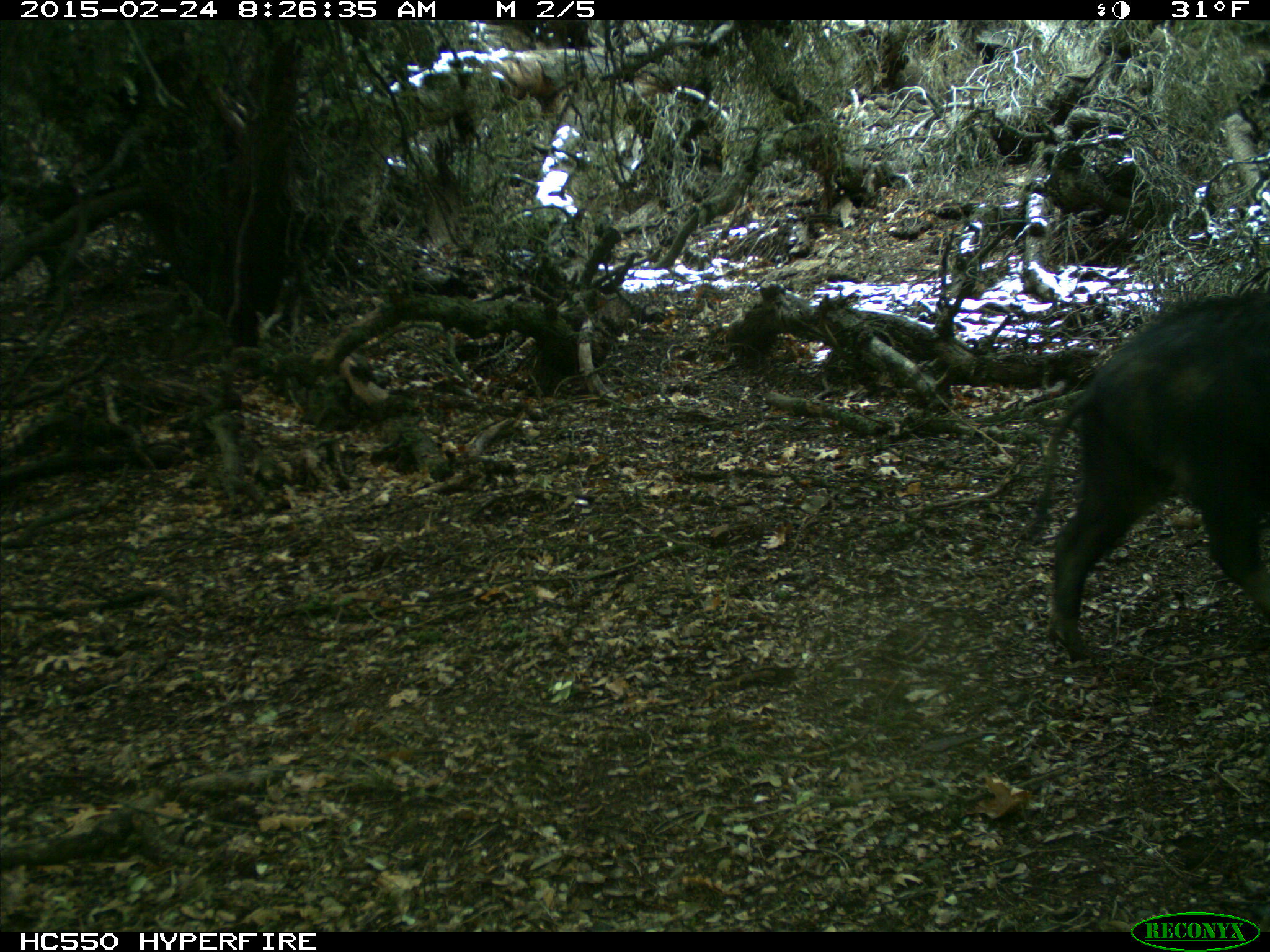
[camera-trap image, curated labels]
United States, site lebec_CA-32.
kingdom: Animalia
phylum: Chordata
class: Mammalia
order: Artiodactyla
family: Suidae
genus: Sus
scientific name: Sus scrofa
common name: wild boar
Sus scrofa (wild boar).